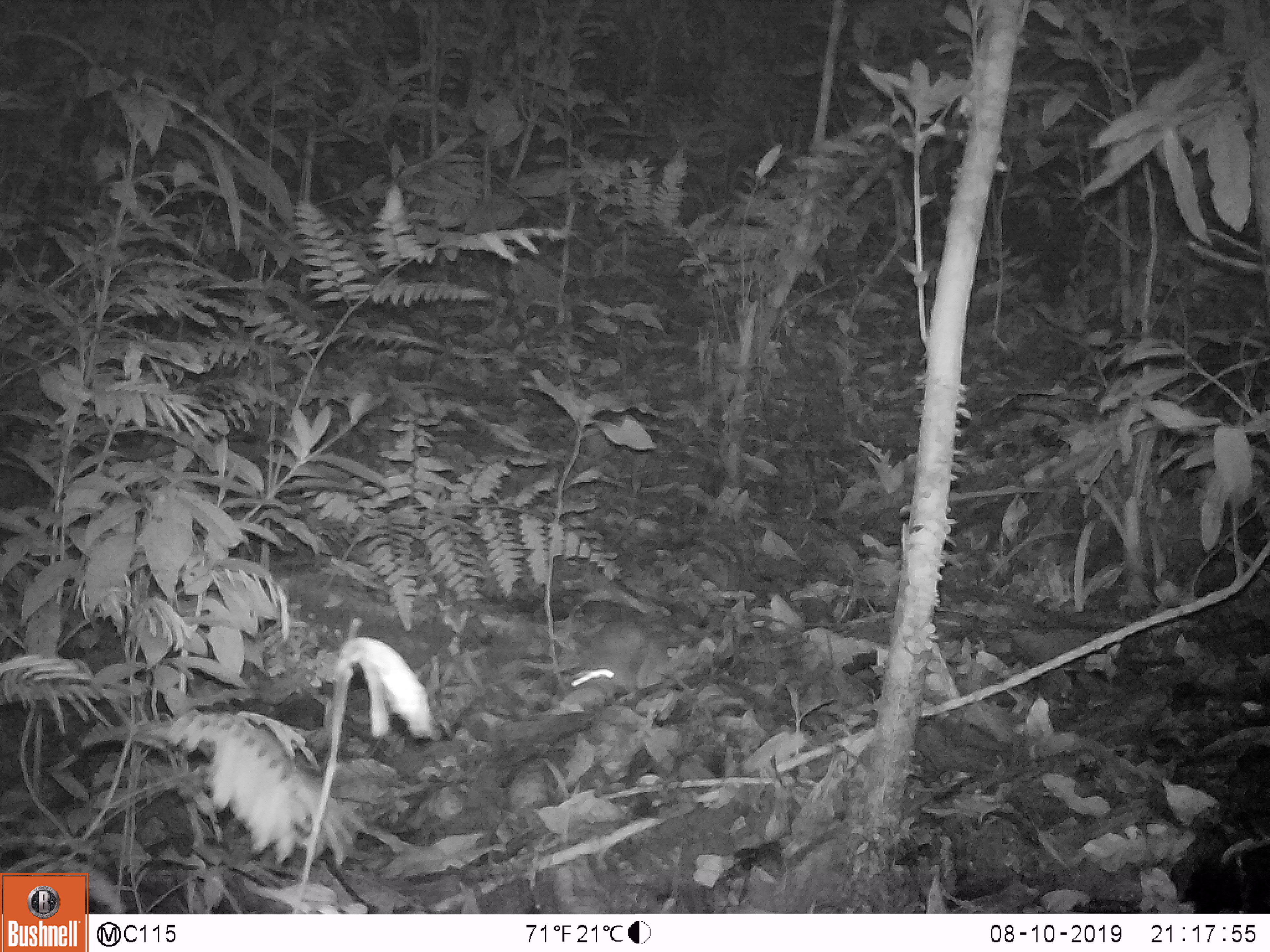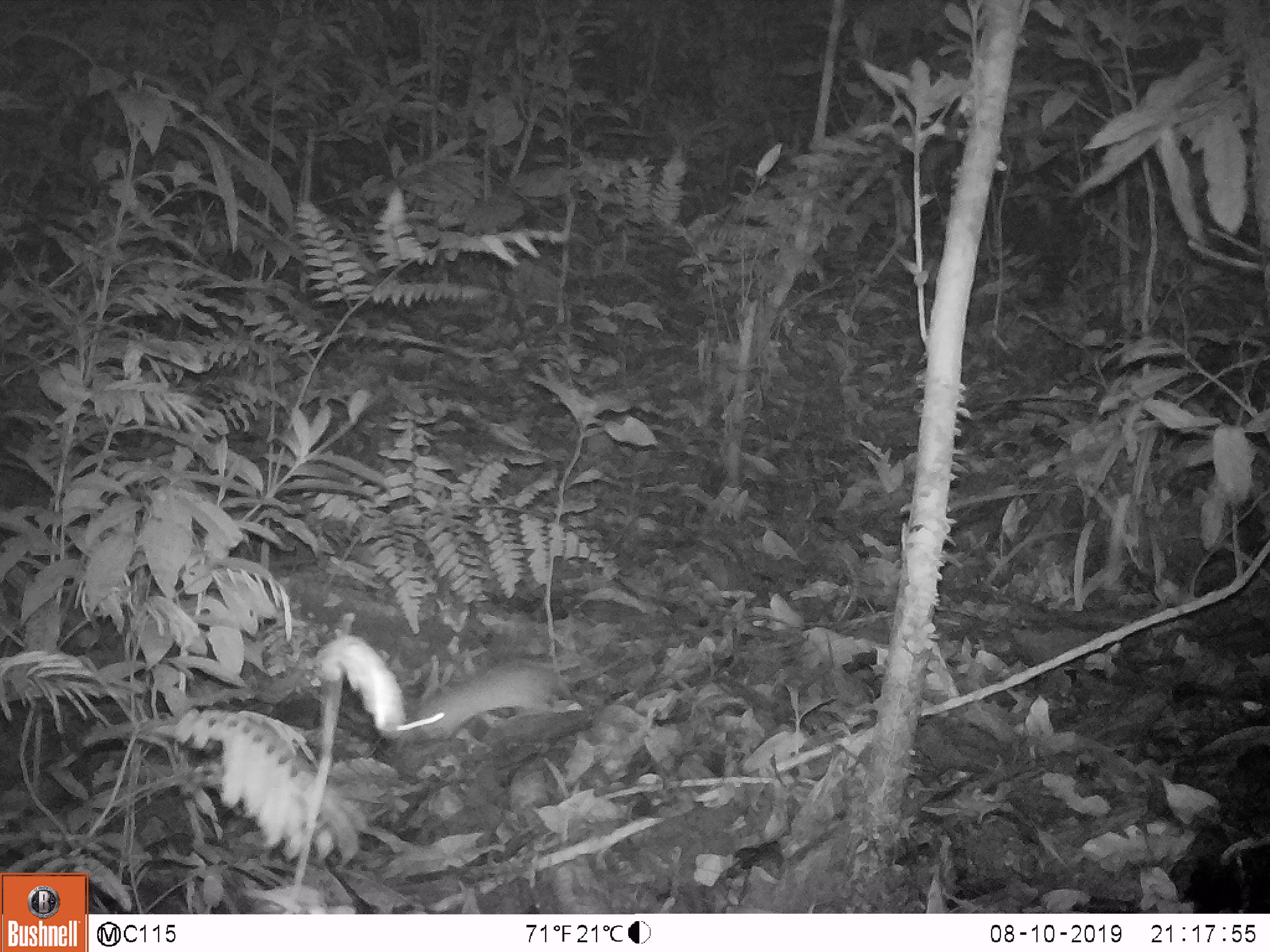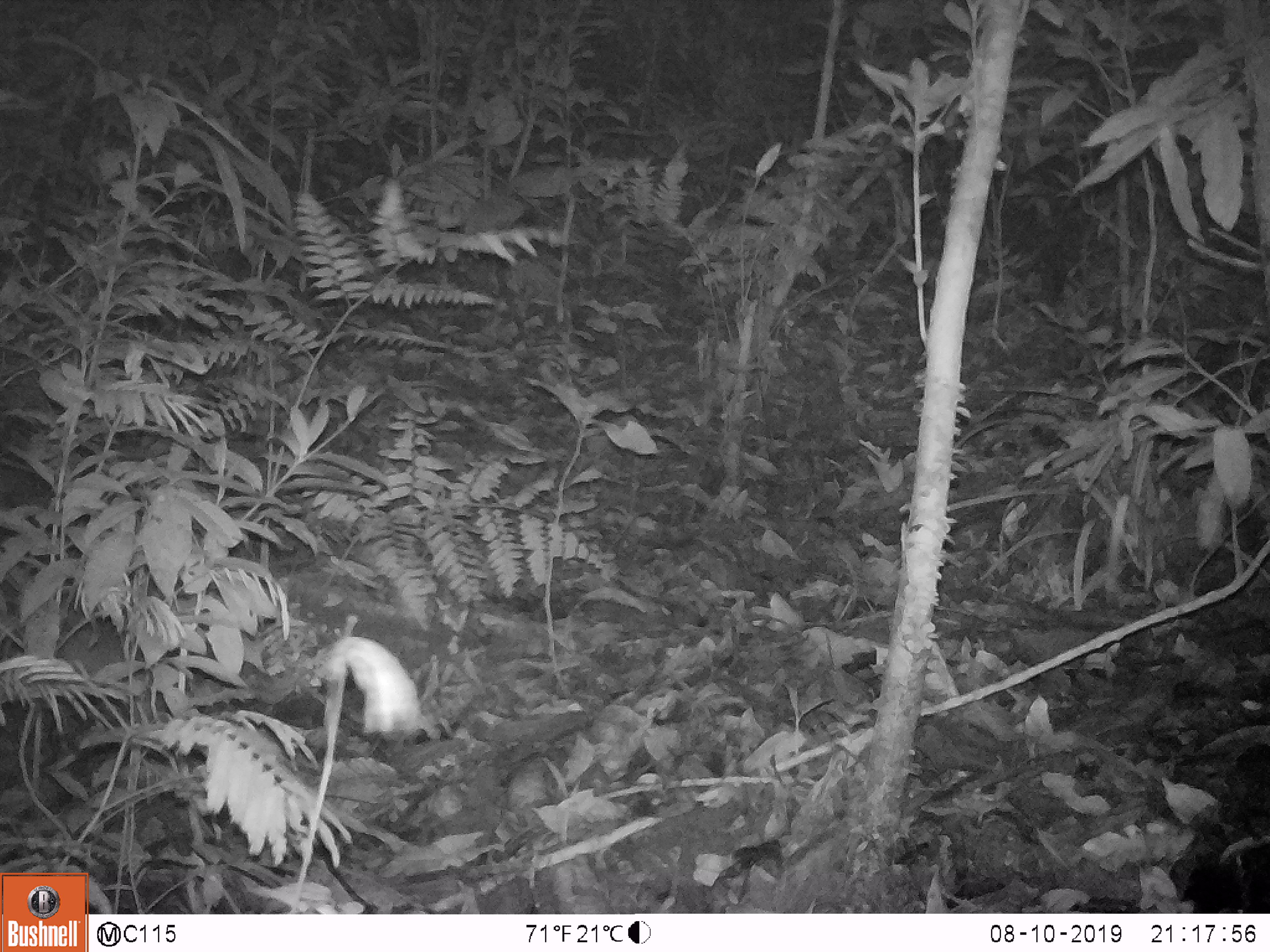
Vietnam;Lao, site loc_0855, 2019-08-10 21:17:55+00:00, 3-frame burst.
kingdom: Animalia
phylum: Chordata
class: Mammalia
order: Rodentia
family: Muridae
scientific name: Muridae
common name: old-world mice and rats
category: unidentified murid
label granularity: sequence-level